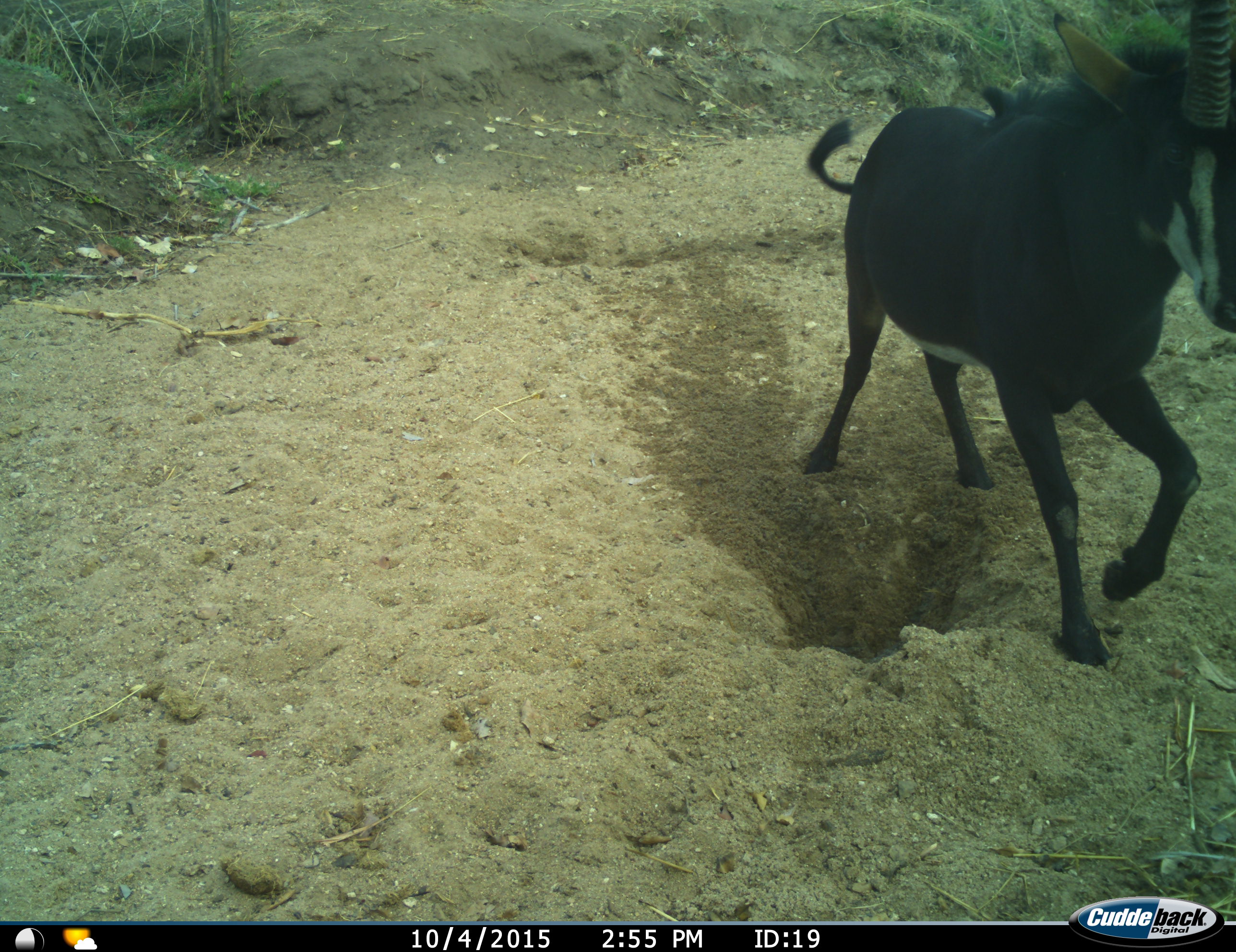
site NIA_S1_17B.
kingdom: Animalia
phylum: Chordata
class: Mammalia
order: Artiodactyla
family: Bovidae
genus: Hippotragus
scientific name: Hippotragus niger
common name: sable antelope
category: sable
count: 1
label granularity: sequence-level